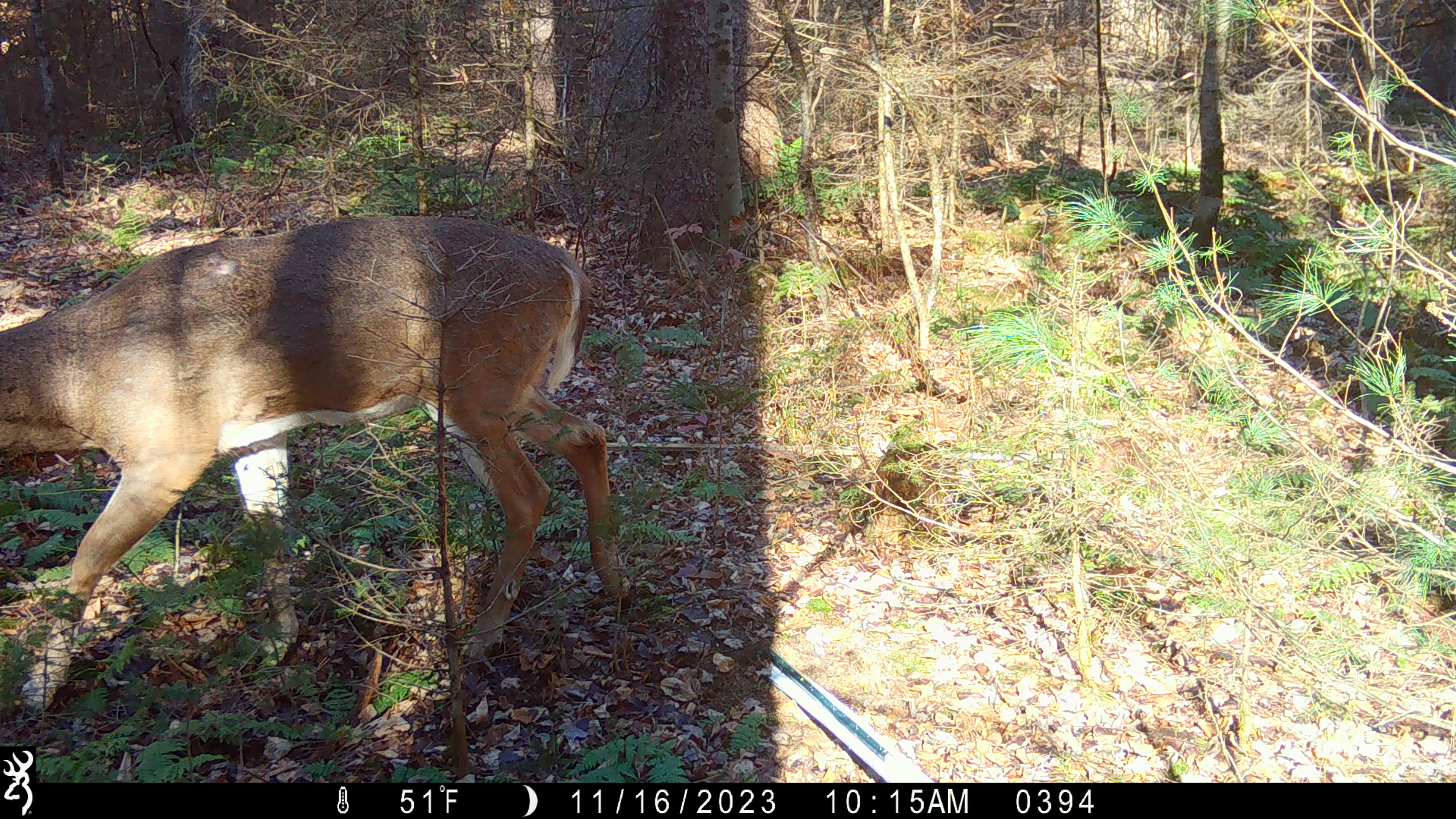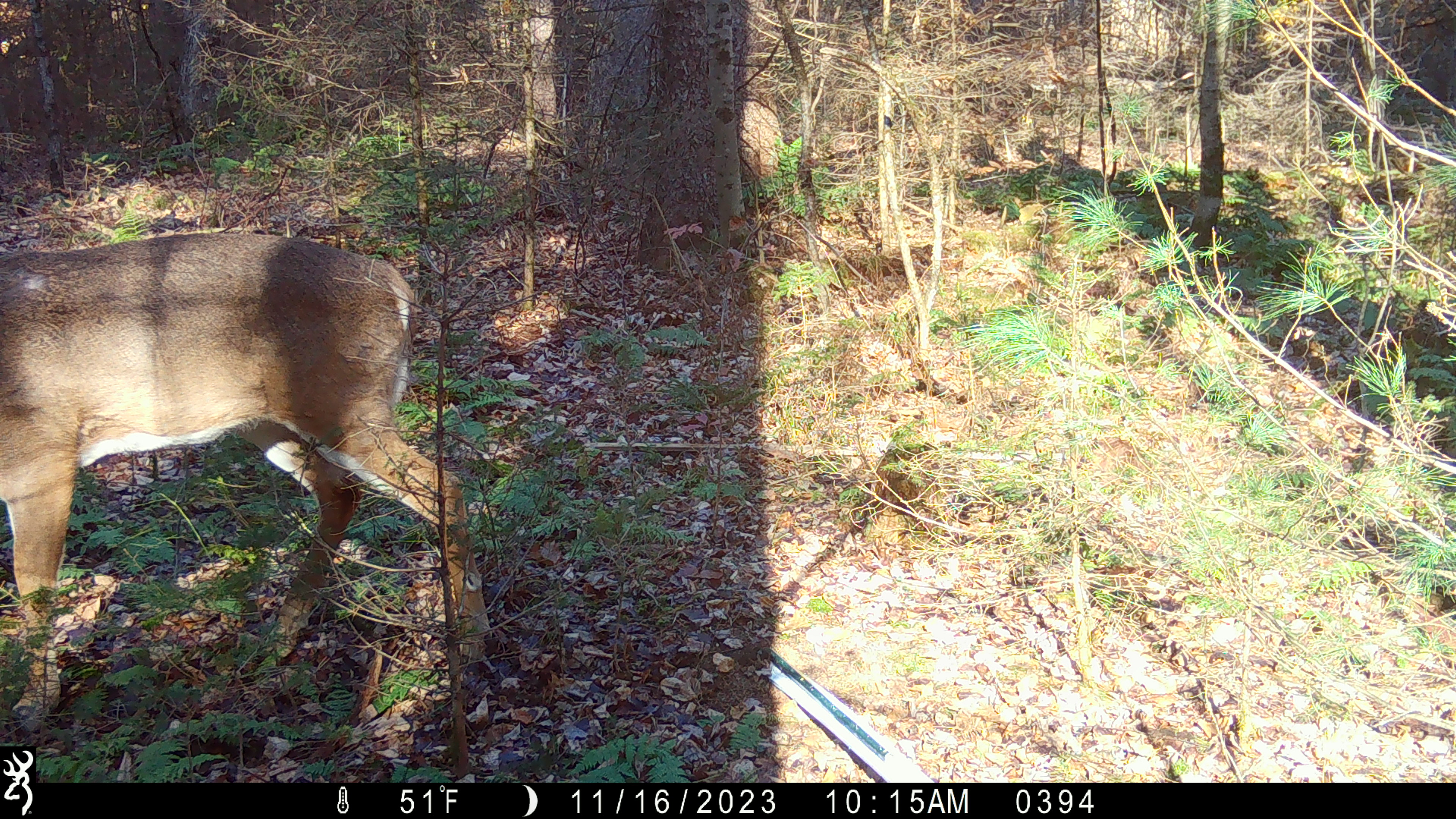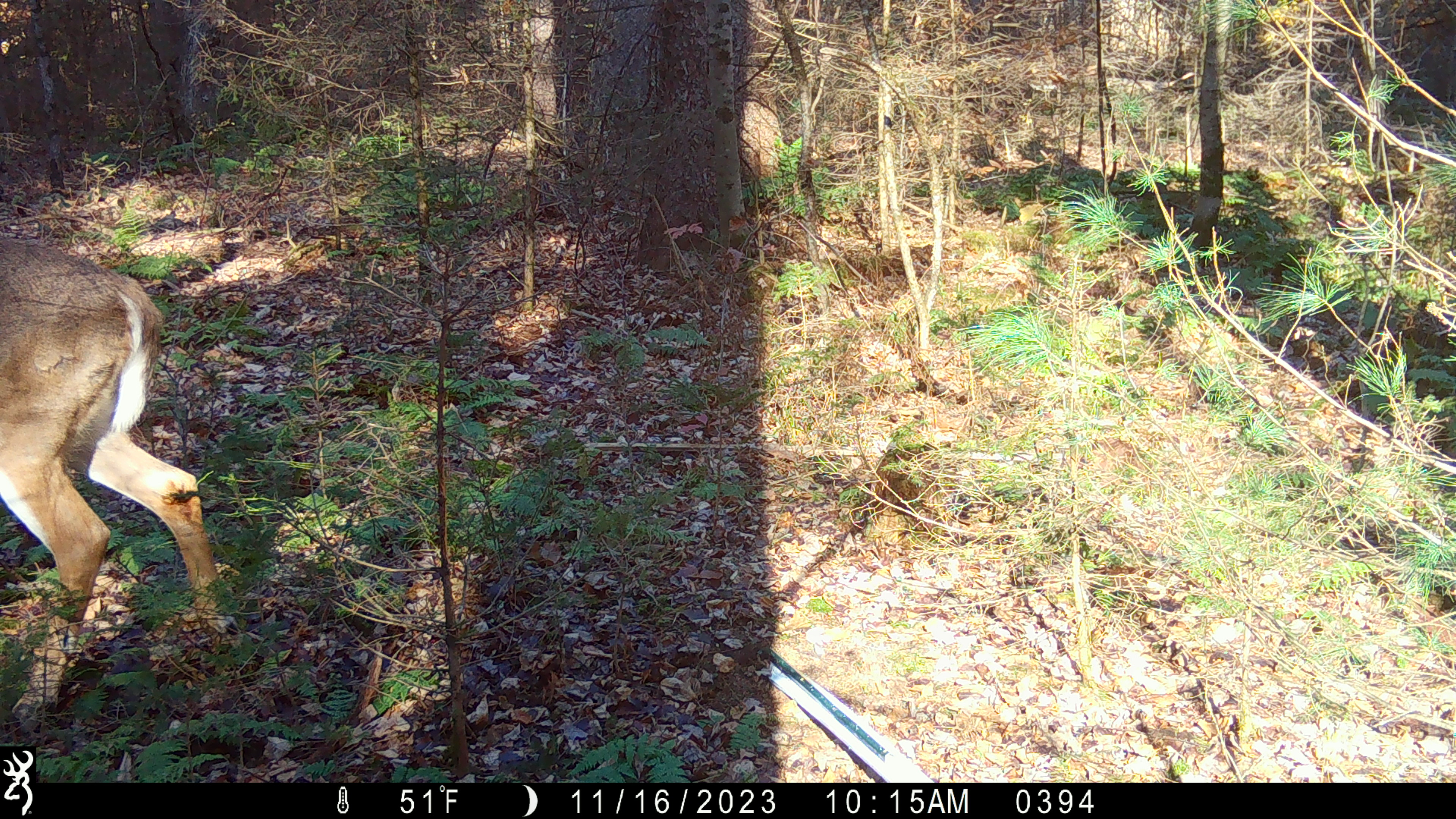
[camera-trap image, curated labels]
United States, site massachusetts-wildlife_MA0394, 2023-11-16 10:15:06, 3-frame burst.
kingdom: Animalia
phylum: Chordata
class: Mammalia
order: Artiodactyla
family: Cervidae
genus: Odocoileus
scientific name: Odocoileus virginianus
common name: white-tailed deer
White-tailed deer (Odocoileus virginianus).